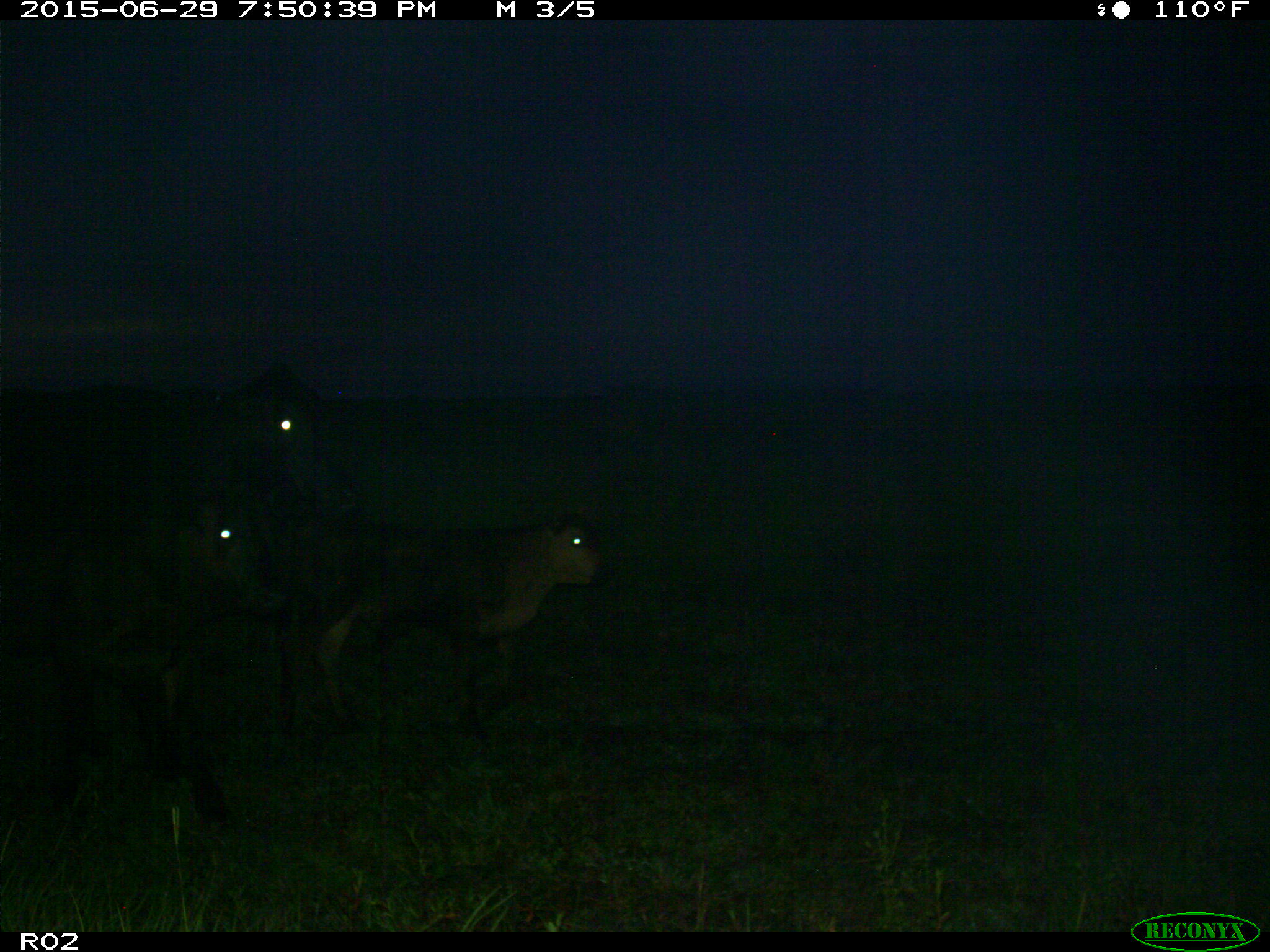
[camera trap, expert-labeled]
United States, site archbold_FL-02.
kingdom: Animalia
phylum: Chordata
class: Mammalia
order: Artiodactyla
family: Bovidae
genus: Bos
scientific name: Bos taurus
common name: domestic cow